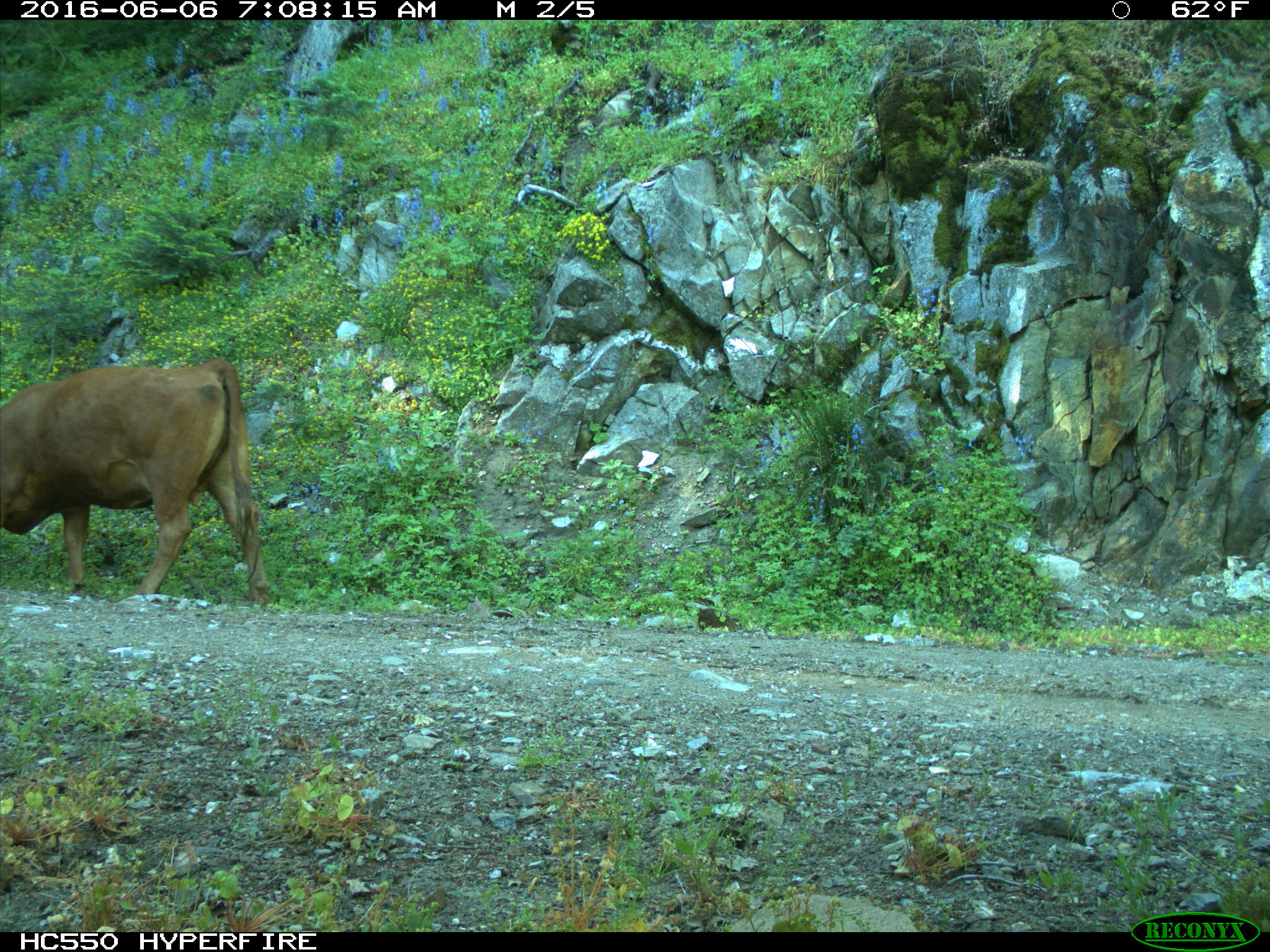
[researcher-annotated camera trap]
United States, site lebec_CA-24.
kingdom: Animalia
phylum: Chordata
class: Mammalia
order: Artiodactyla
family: Bovidae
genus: Bos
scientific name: Bos taurus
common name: domestic cow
Bos taurus (domestic cow).